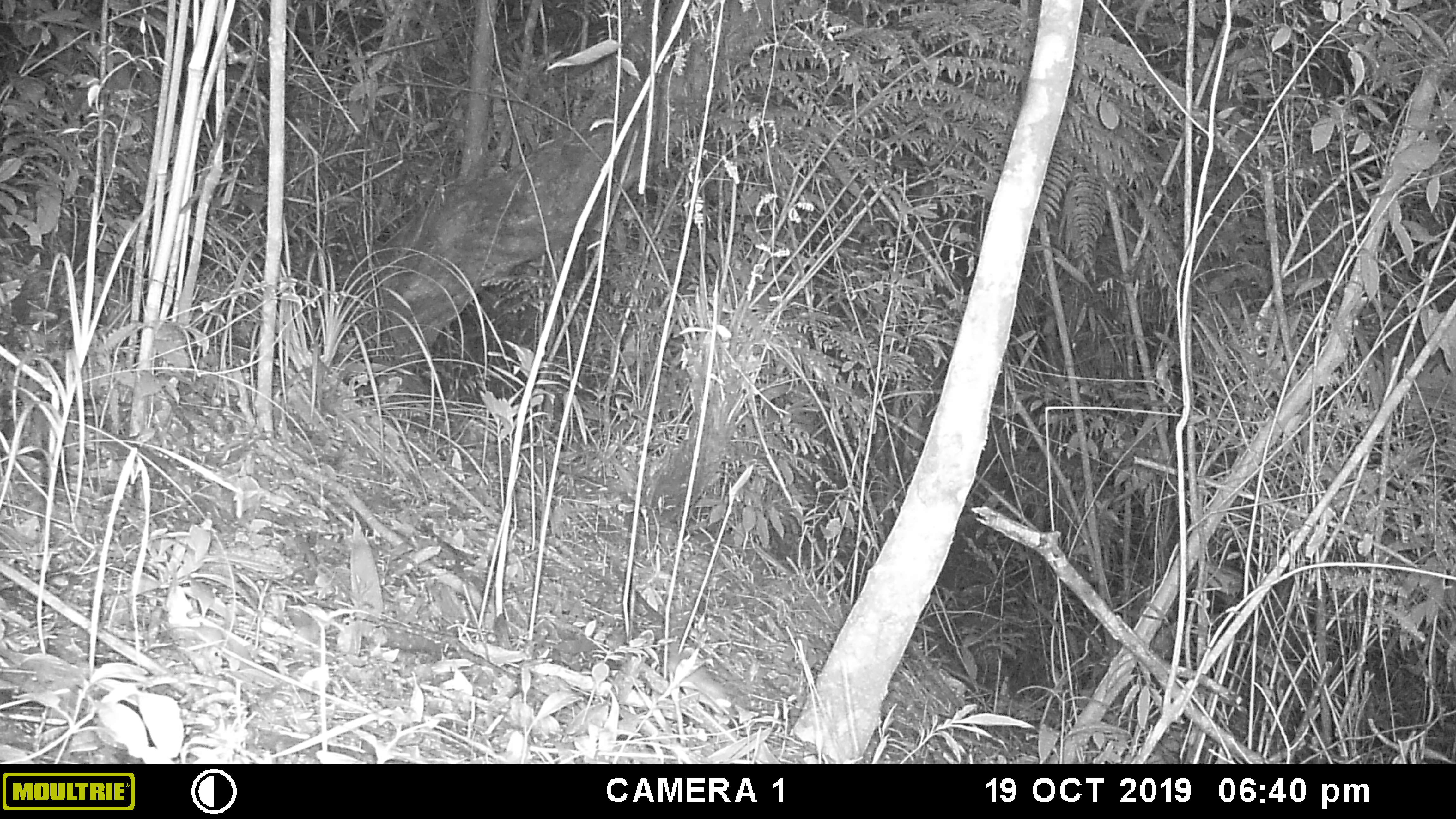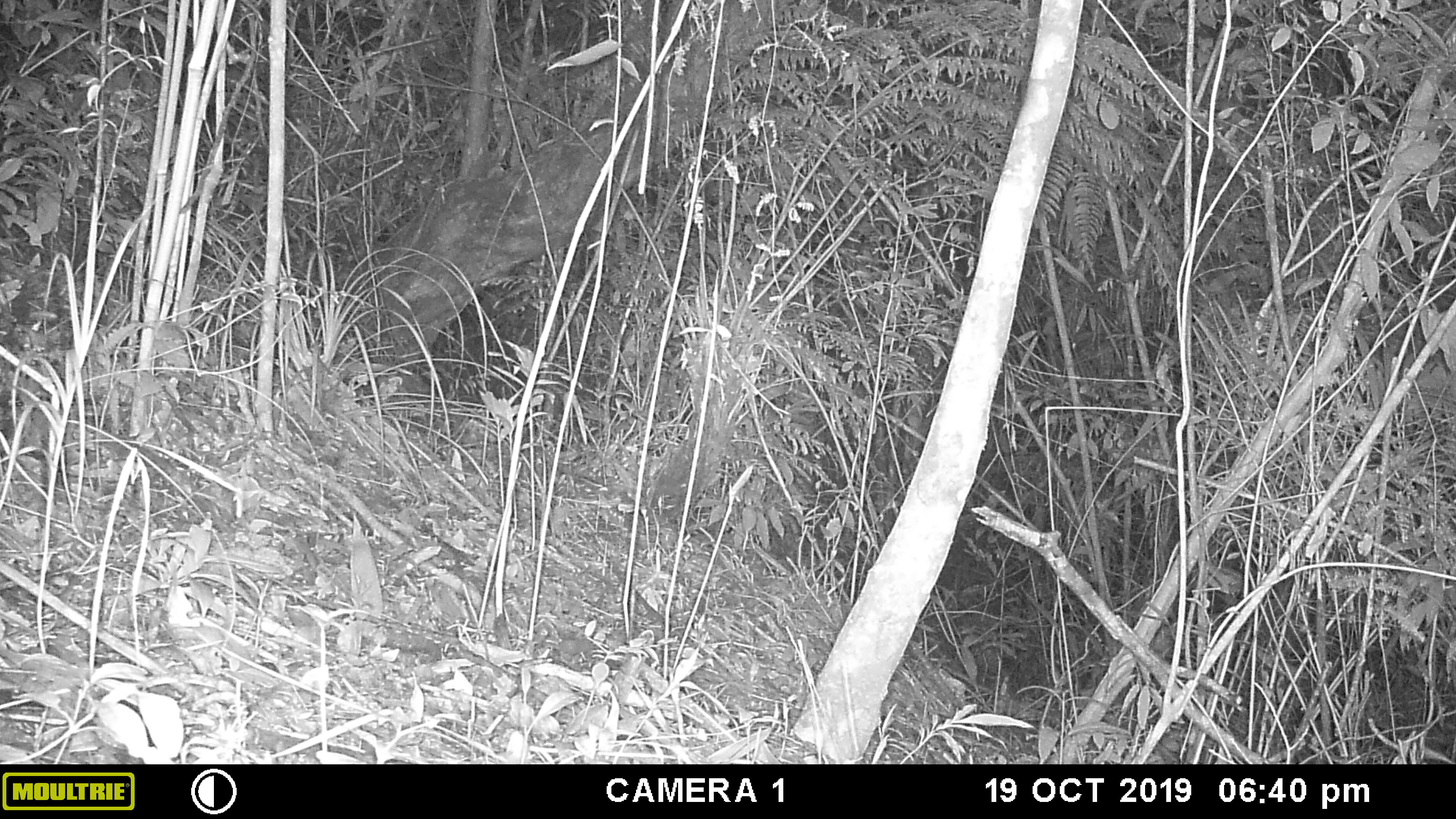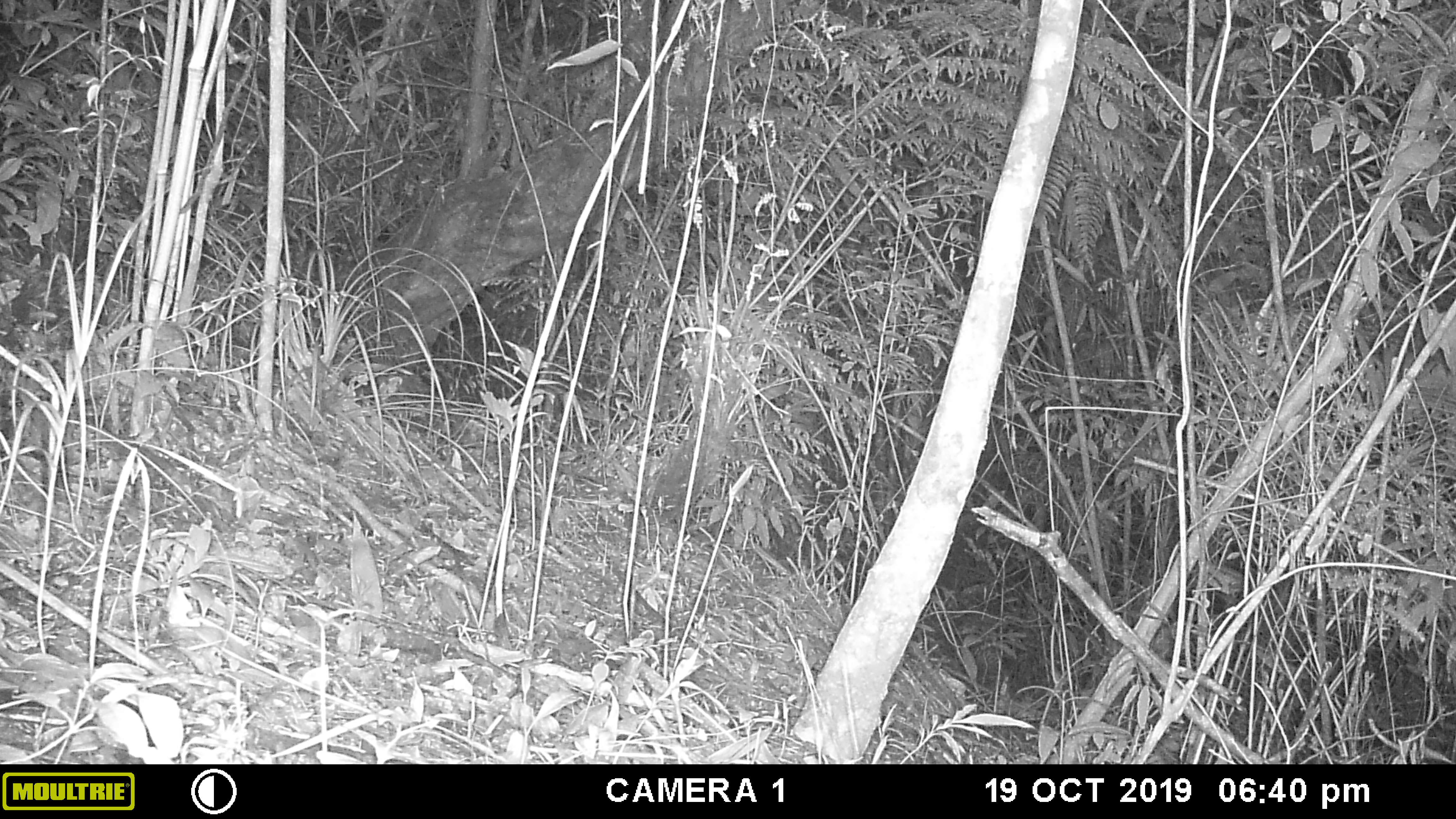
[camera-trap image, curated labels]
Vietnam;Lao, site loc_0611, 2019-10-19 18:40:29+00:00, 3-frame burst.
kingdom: Animalia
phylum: Chordata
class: Mammalia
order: Rodentia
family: Muridae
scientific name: Muridae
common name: old-world mice and rats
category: unidentified murid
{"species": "unidentified murid (old-world mice and rats) (Muridae)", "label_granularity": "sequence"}